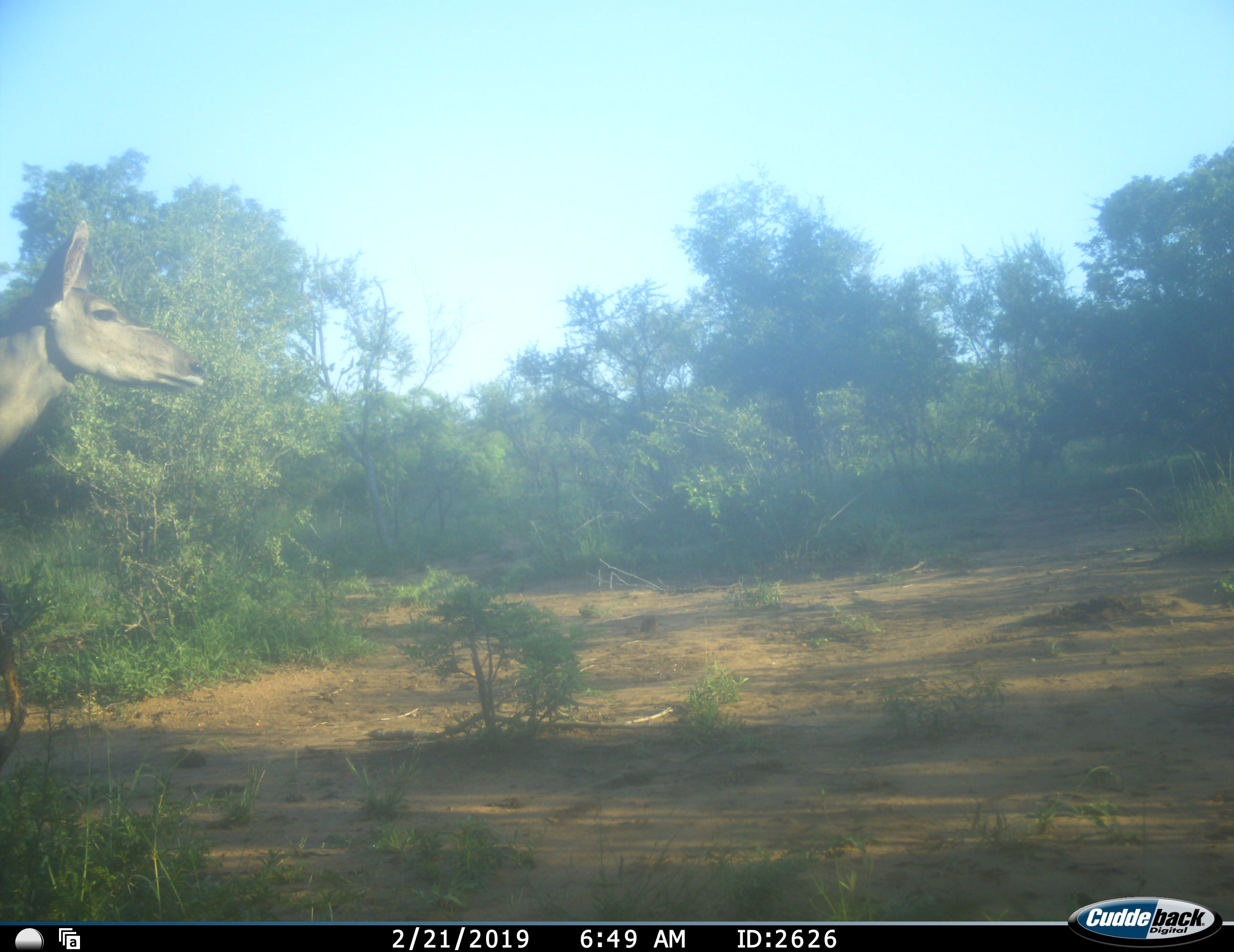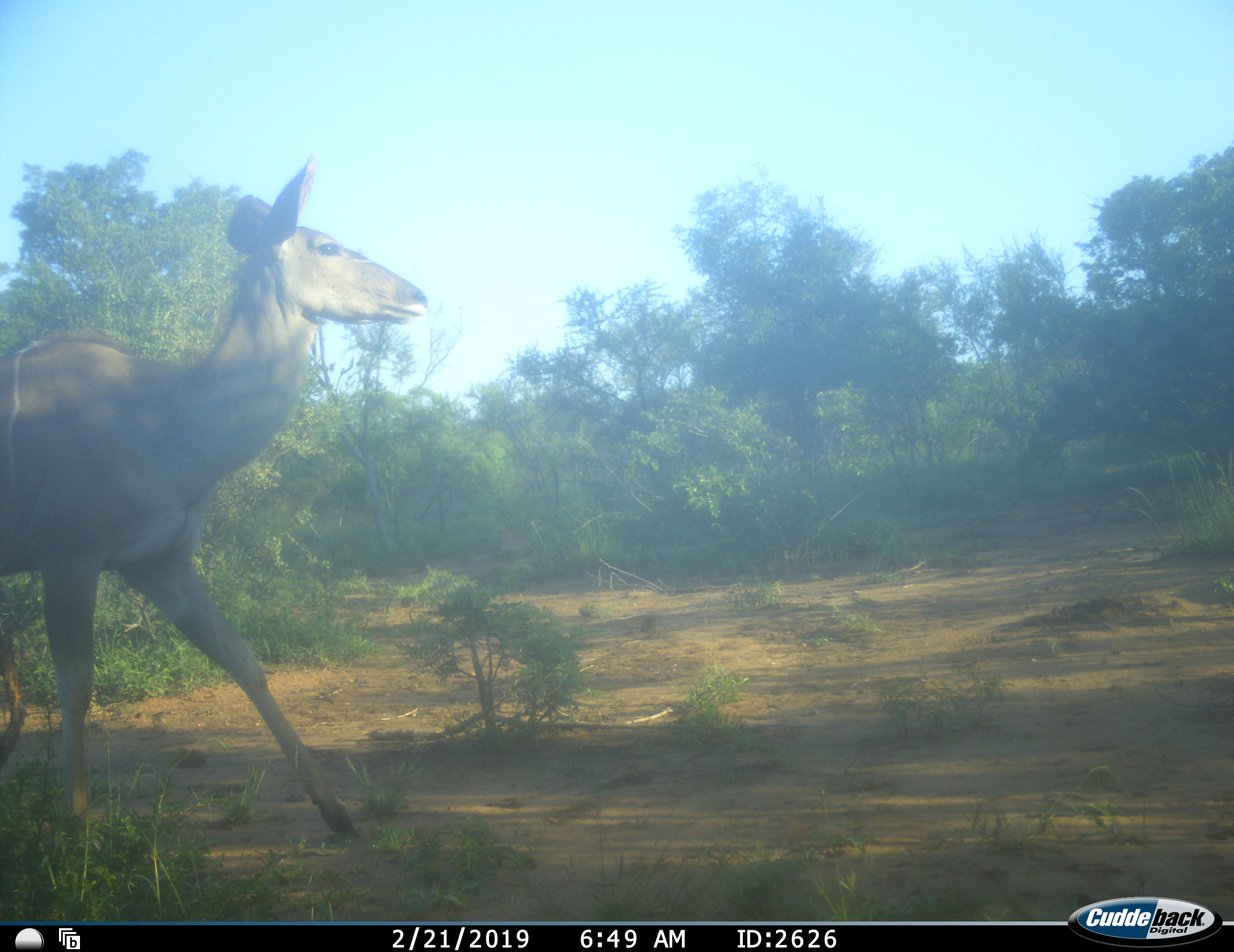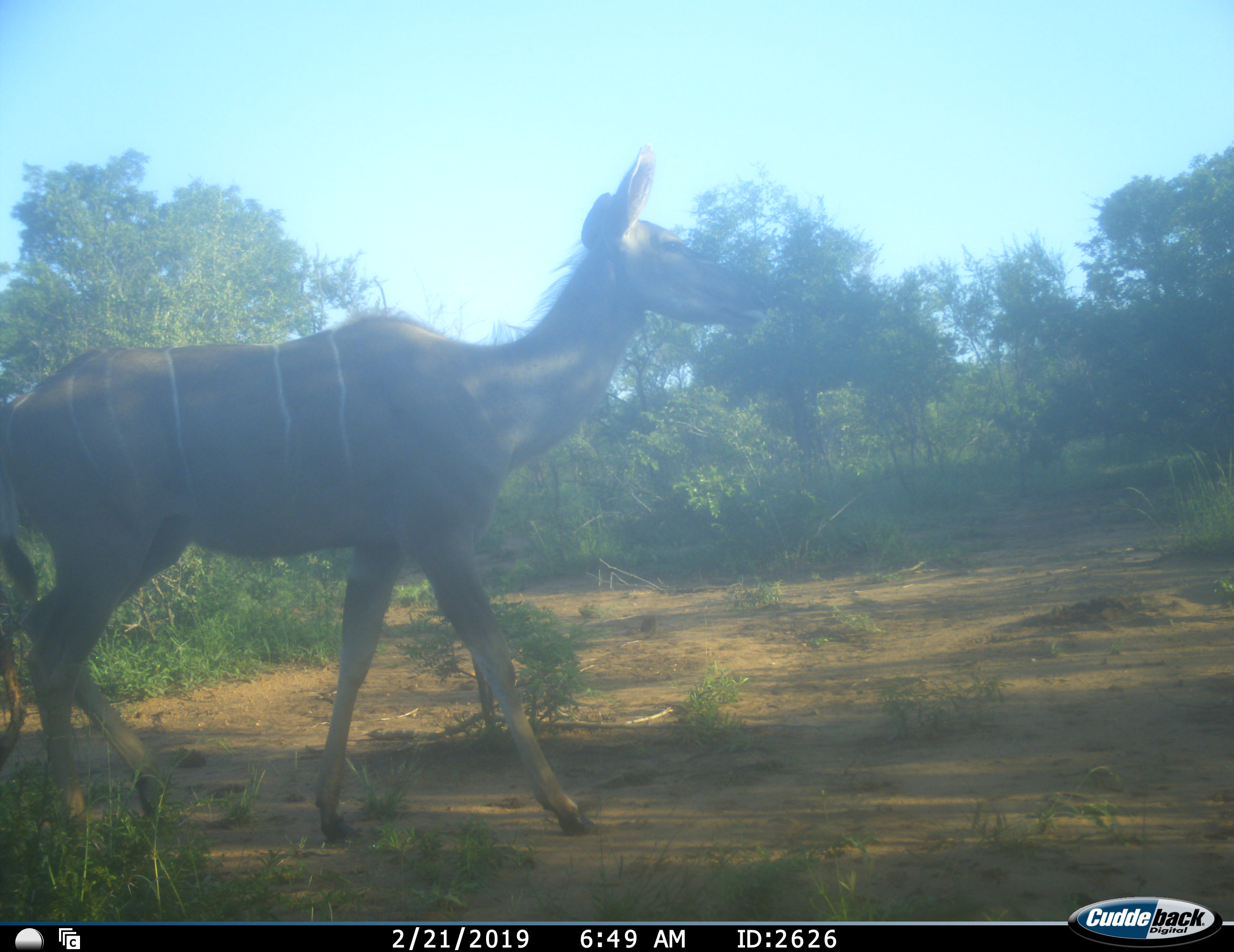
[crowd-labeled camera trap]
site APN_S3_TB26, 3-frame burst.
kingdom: Animalia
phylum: Chordata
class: Mammalia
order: Artiodactyla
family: Bovidae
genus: Tragelaphus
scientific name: Tragelaphus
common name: kudu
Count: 1.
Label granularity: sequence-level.